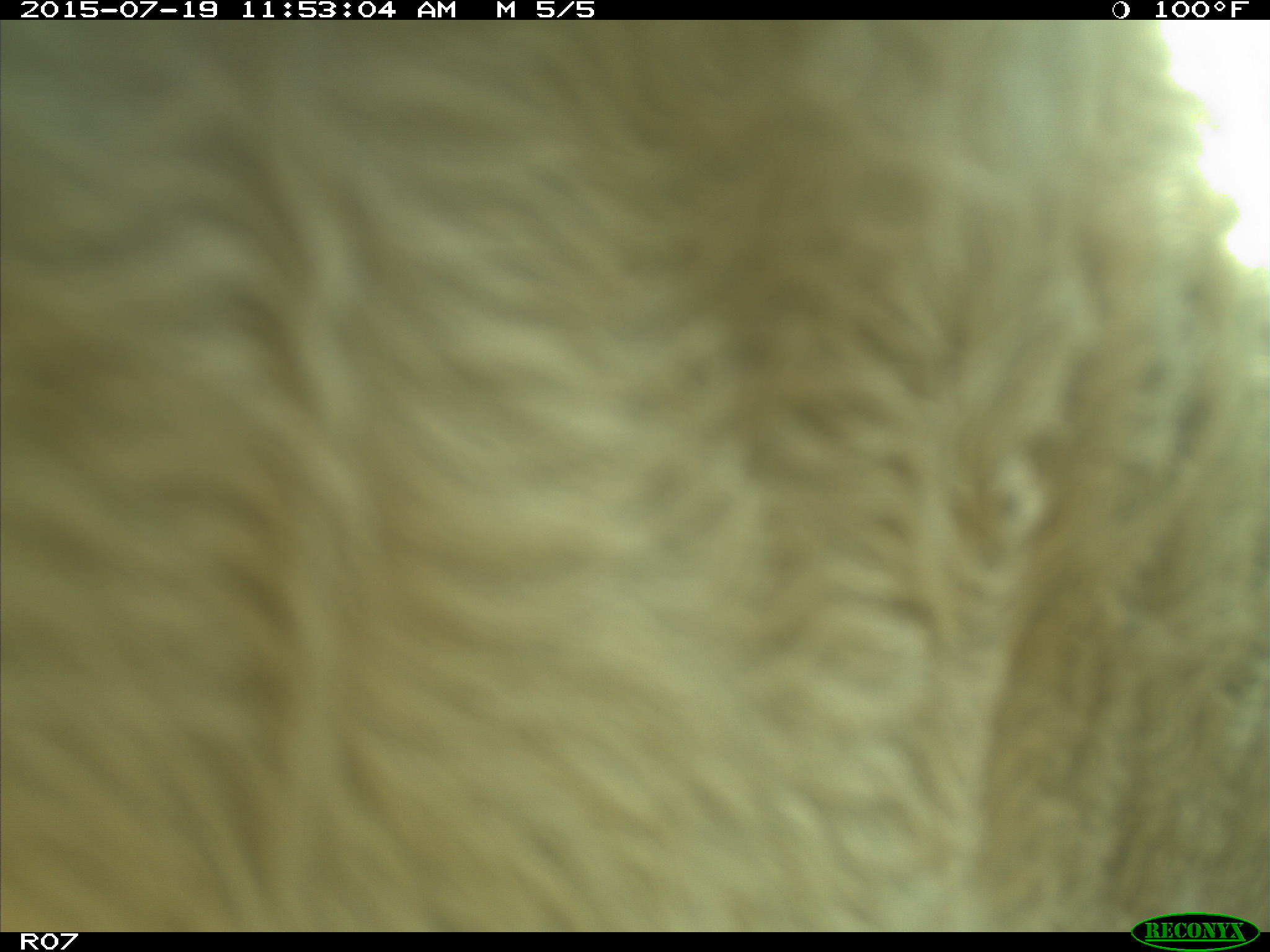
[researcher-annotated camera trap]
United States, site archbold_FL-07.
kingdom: Animalia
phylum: Chordata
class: Mammalia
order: Artiodactyla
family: Bovidae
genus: Bos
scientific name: Bos taurus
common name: domestic cow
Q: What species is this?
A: Bos taurus (domestic cow).